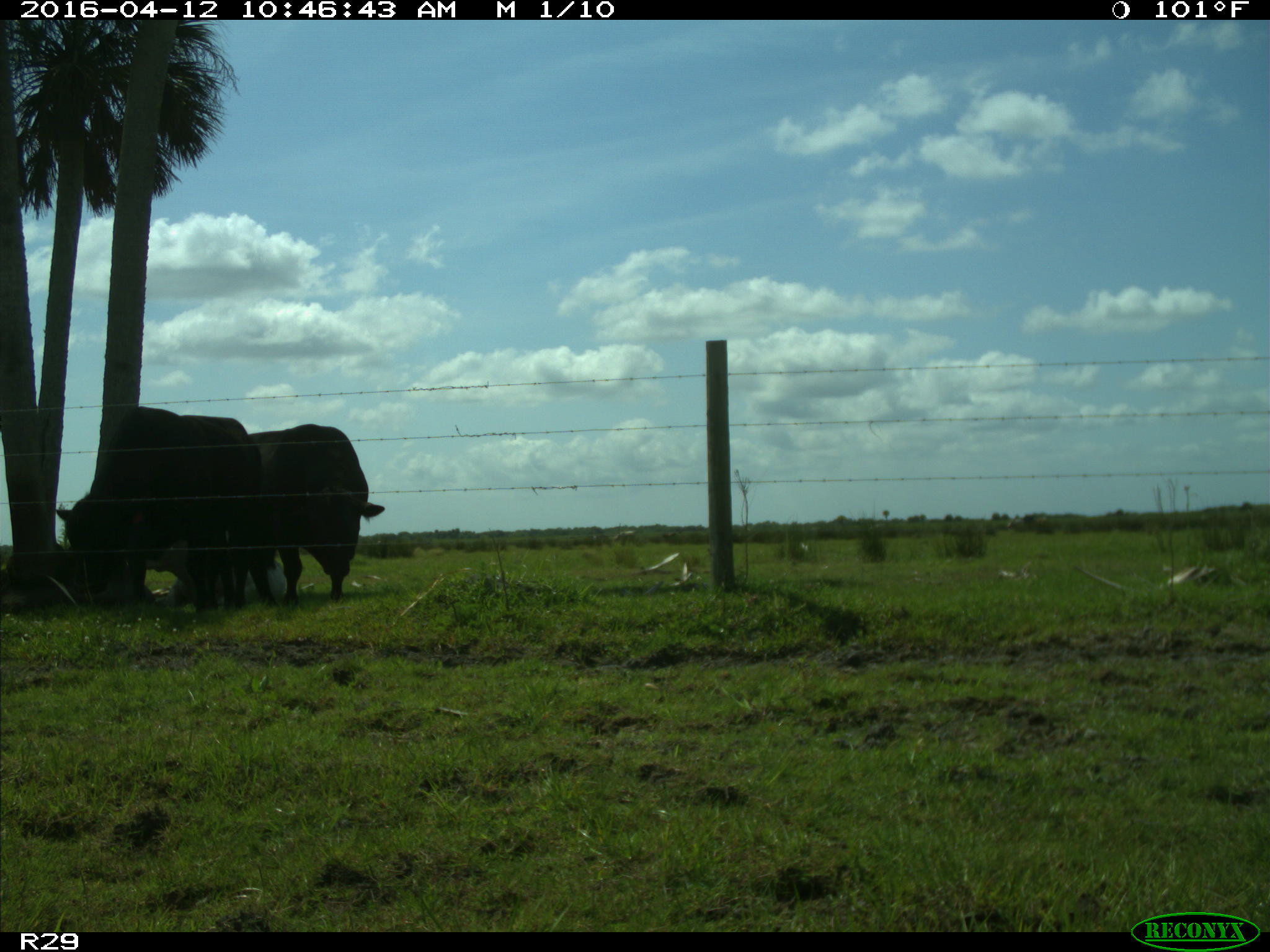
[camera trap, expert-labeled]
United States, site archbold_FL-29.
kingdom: Animalia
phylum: Chordata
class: Mammalia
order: Artiodactyla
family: Bovidae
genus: Bos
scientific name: Bos taurus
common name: domestic cow